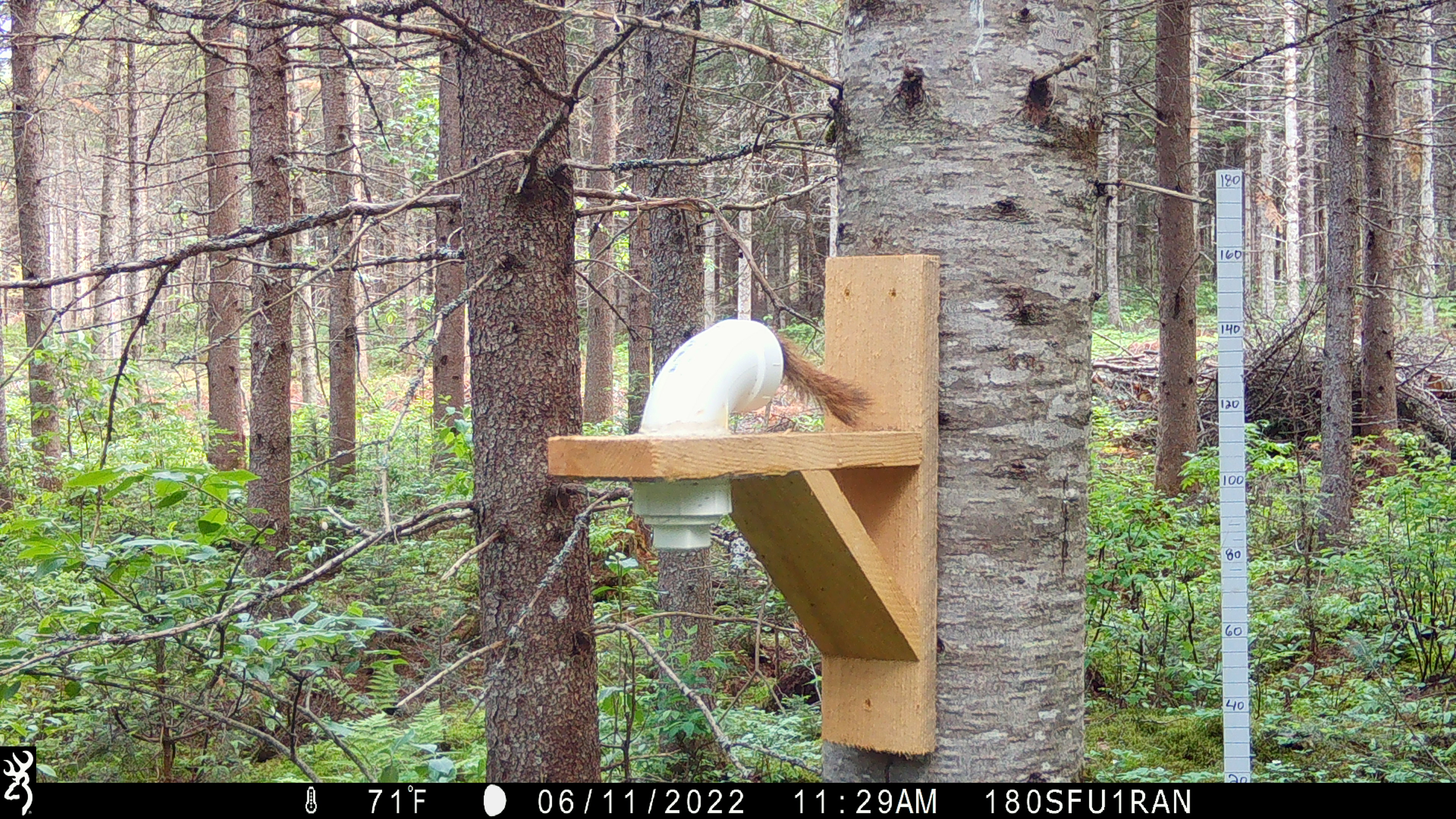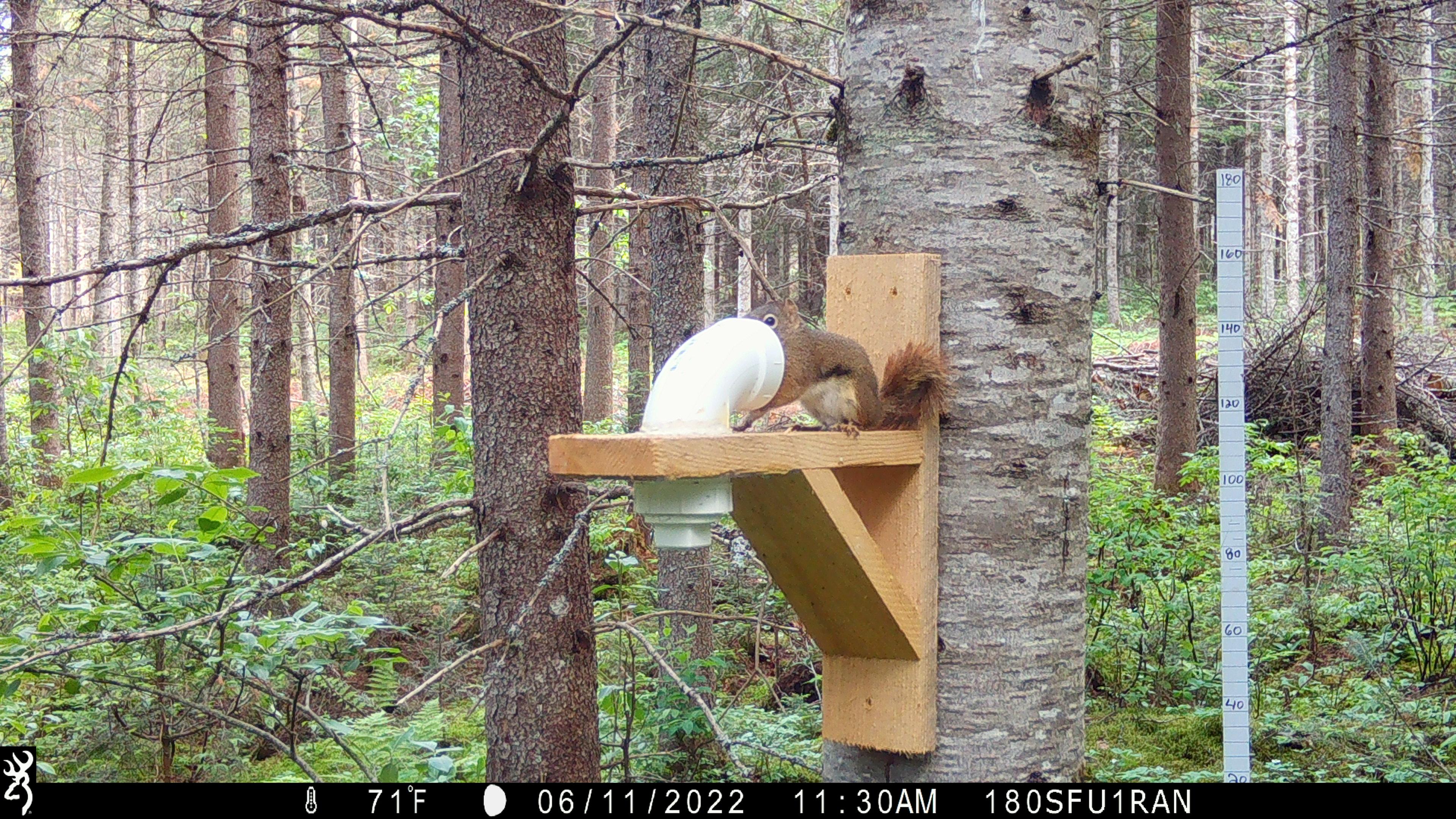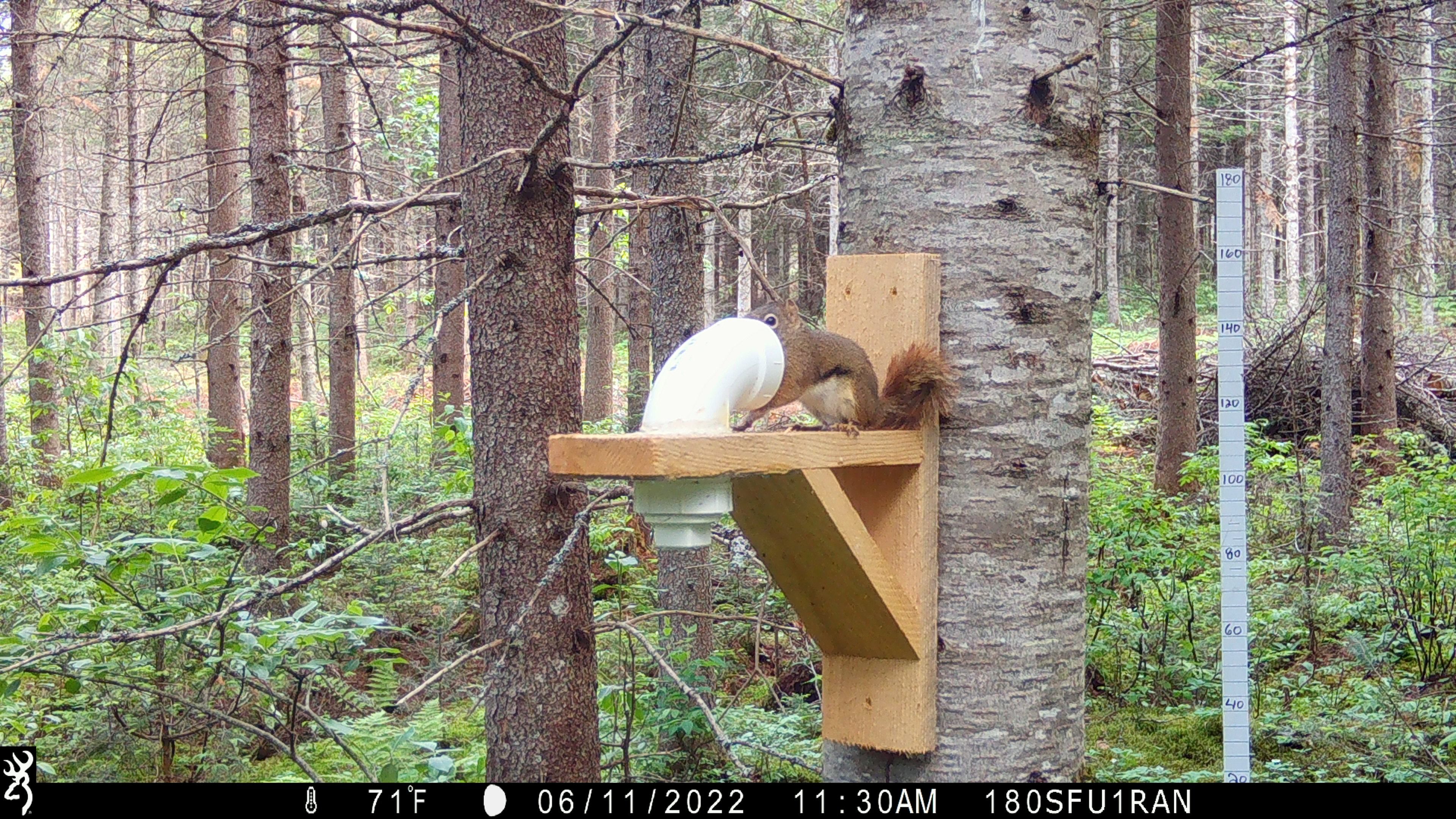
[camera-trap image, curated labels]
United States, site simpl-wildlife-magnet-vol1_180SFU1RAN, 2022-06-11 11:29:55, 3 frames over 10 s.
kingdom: Animalia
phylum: Chordata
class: Mammalia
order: Rodentia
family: Sciuridae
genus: Tamiasciurus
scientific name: Tamiasciurus hudsonicus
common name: red squirrel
Red squirrel (Tamiasciurus hudsonicus).